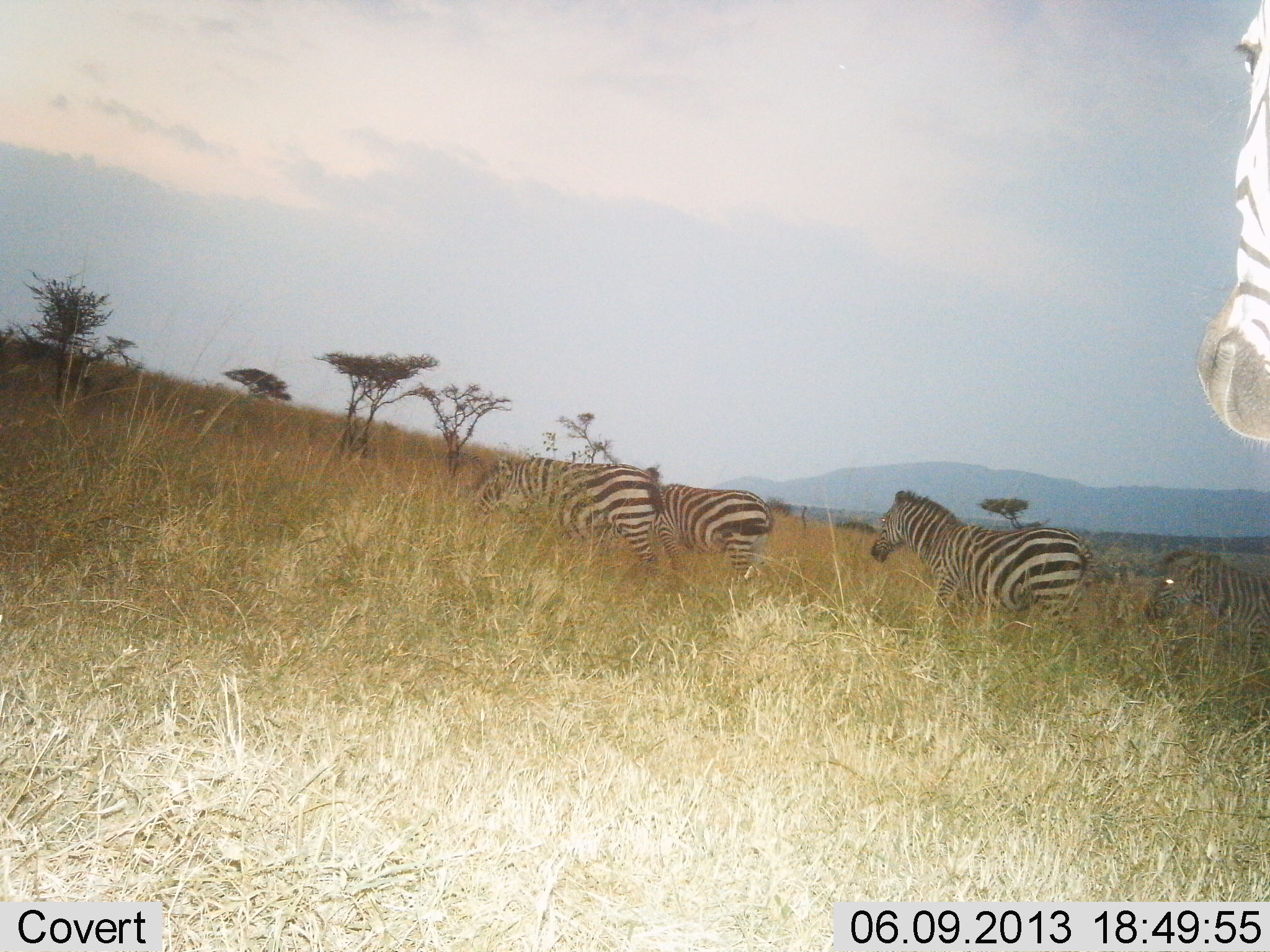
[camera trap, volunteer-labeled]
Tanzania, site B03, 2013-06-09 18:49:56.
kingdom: Animalia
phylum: Chordata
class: Mammalia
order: Perissodactyla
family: Equidae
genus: Equus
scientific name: Equus quagga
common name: plains zebra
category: zebra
Zebra (plains zebra) (Equus quagga), count 5. Behavior (volunteer vote fractions): standing 50%, resting 0%, moving 60%, interacting 0%. Young present (vote fraction): 0%. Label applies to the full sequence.